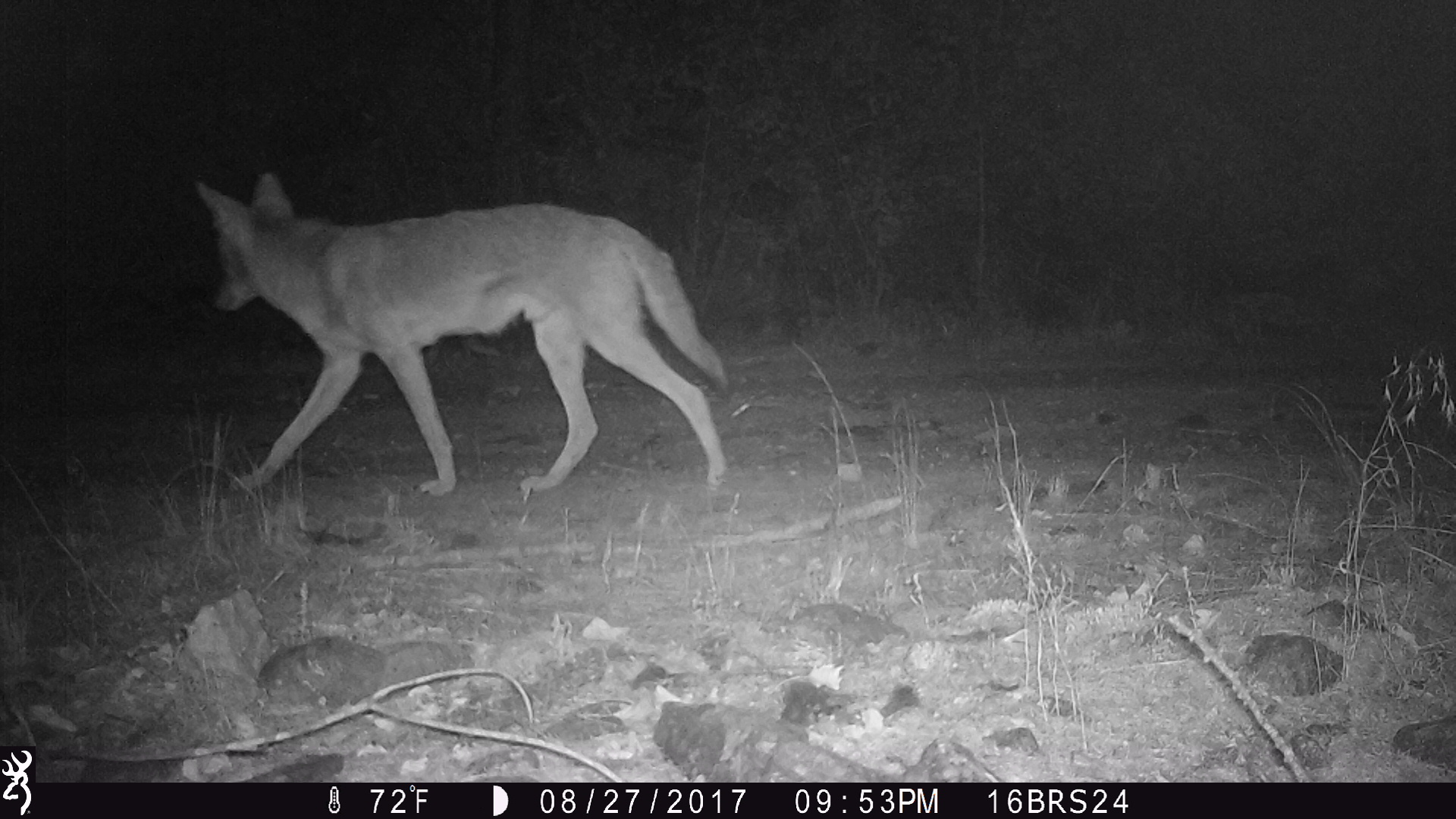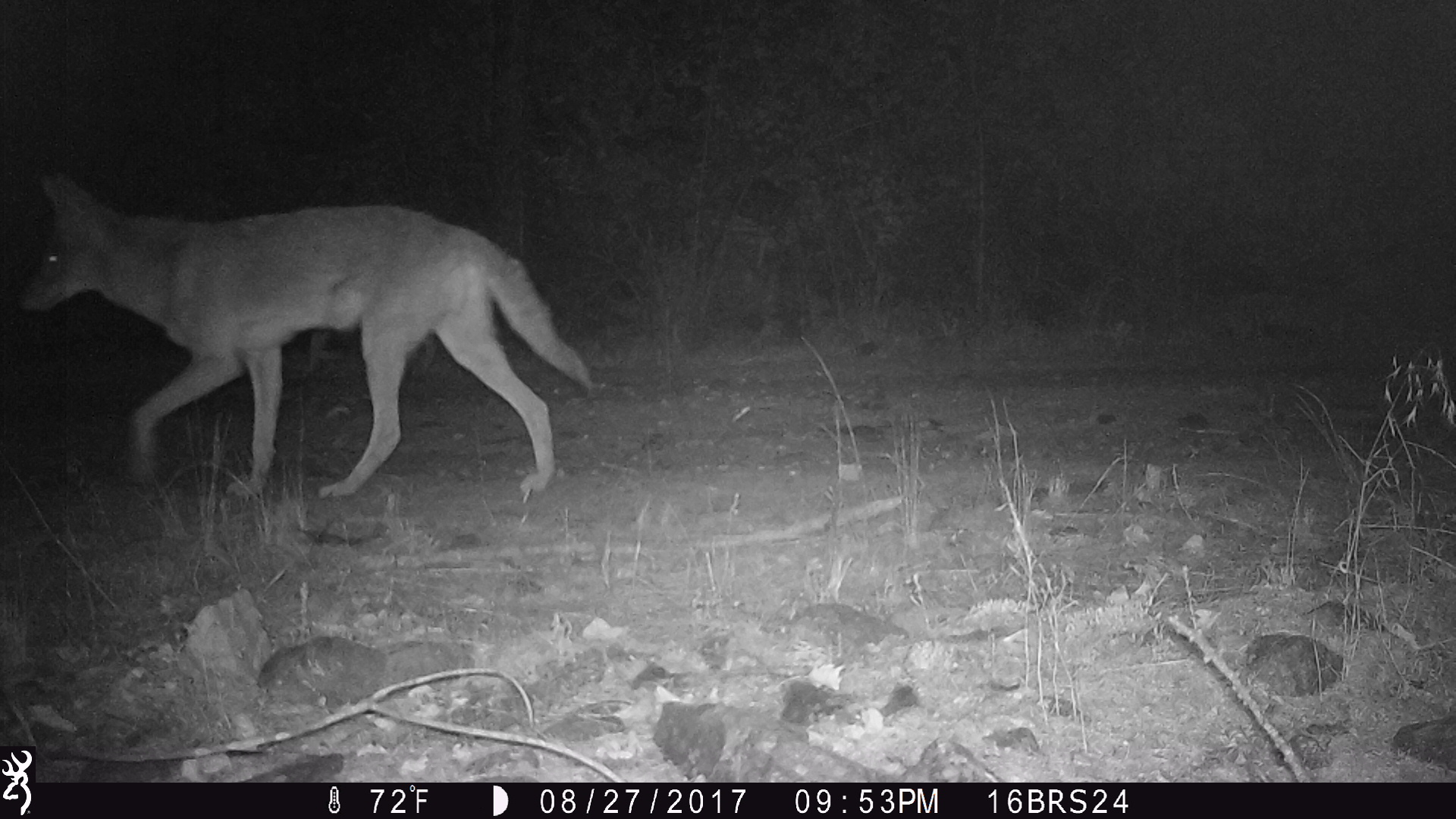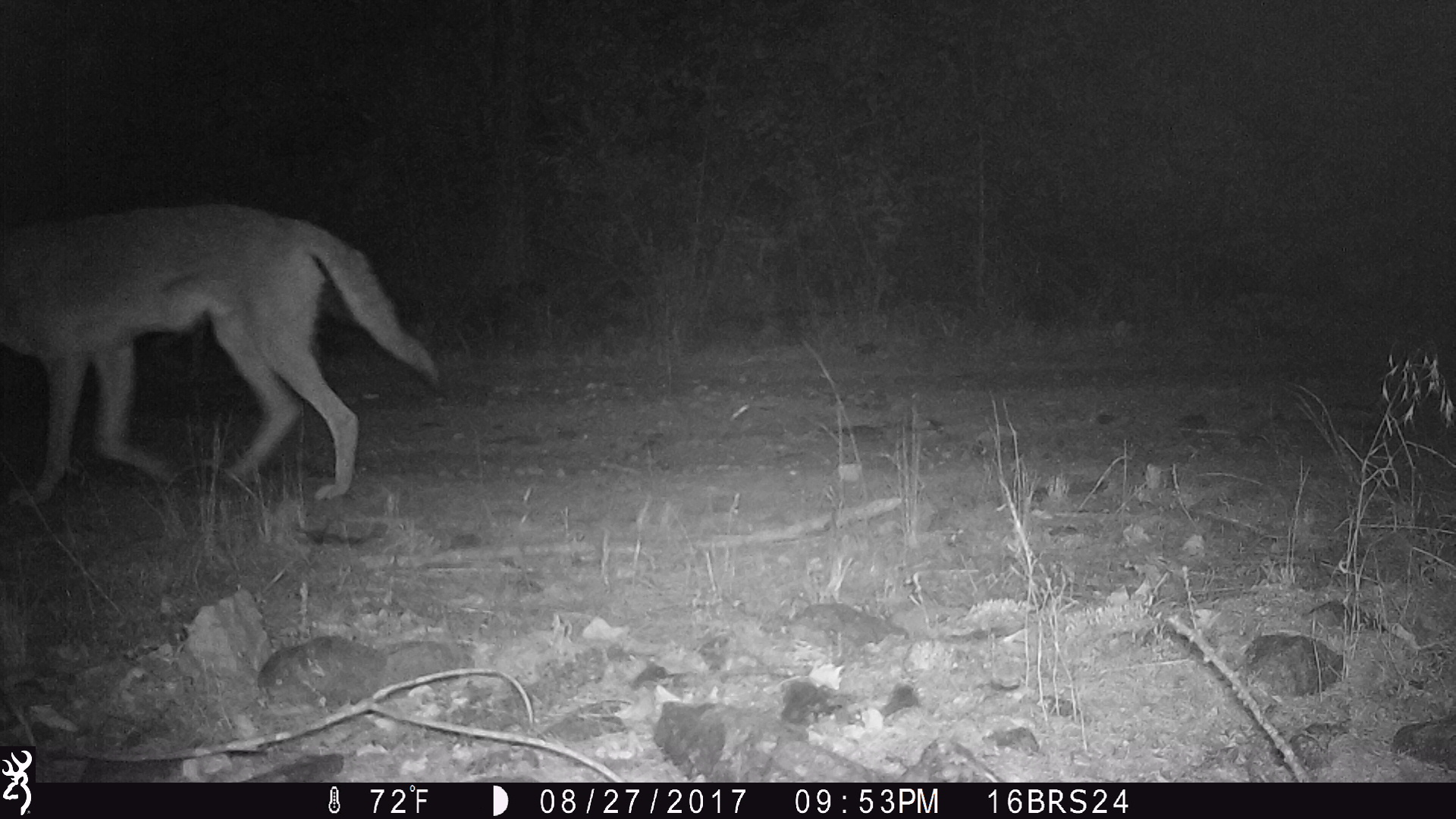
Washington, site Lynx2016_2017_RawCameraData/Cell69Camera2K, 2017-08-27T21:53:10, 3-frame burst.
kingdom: Animalia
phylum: Chordata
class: Mammalia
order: Carnivora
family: Canidae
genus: Canis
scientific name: Canis latrans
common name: coyote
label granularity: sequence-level